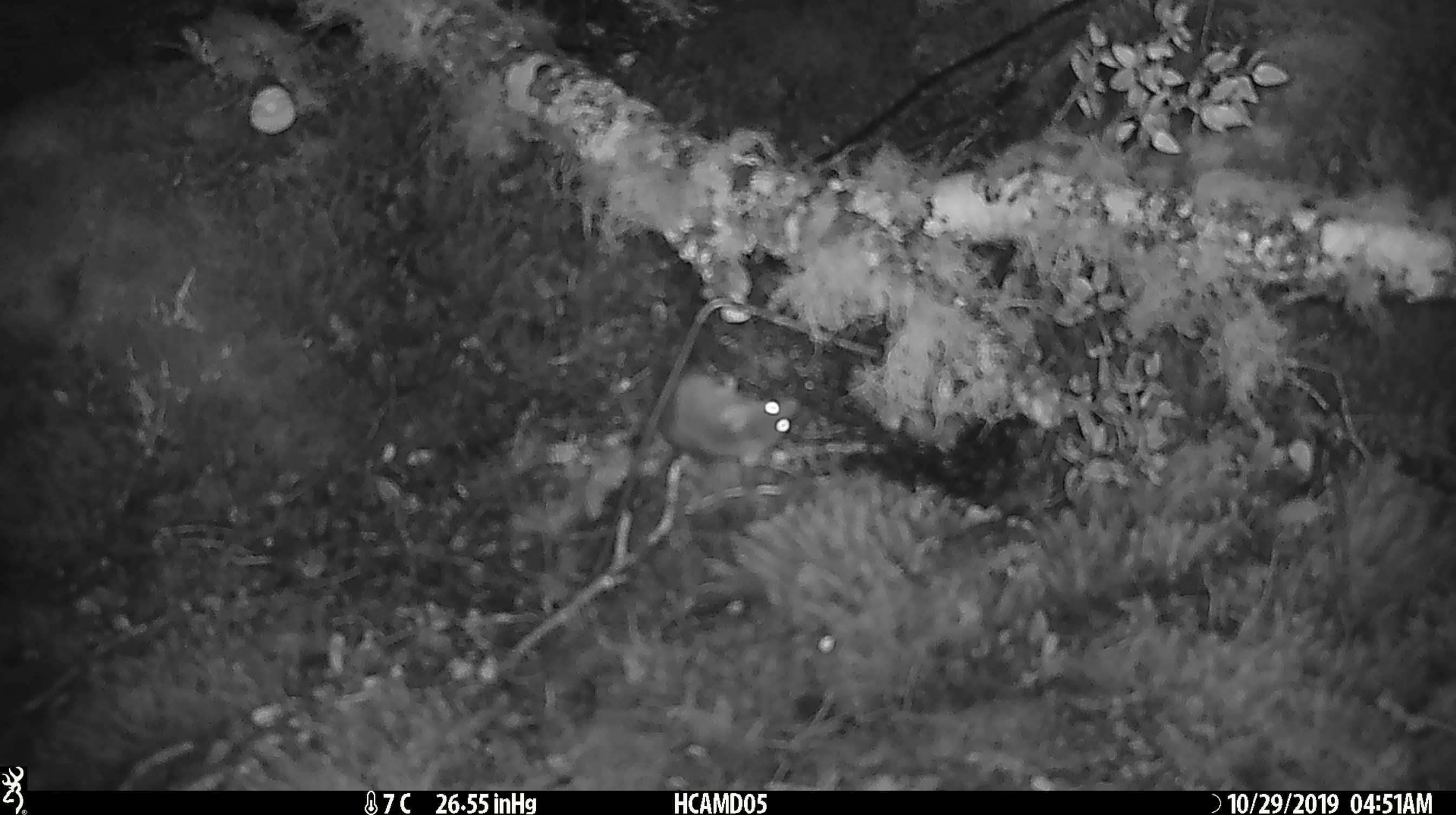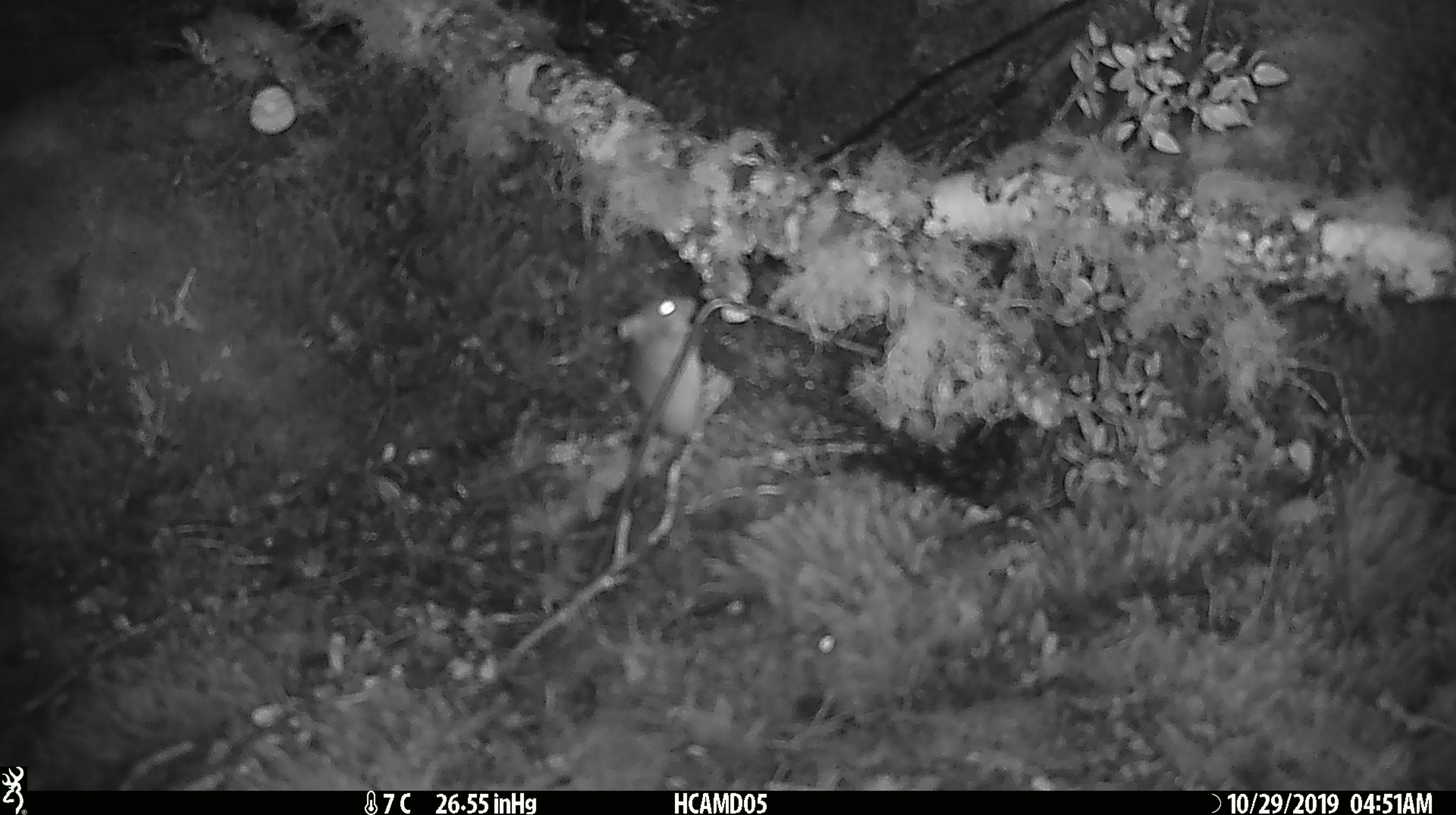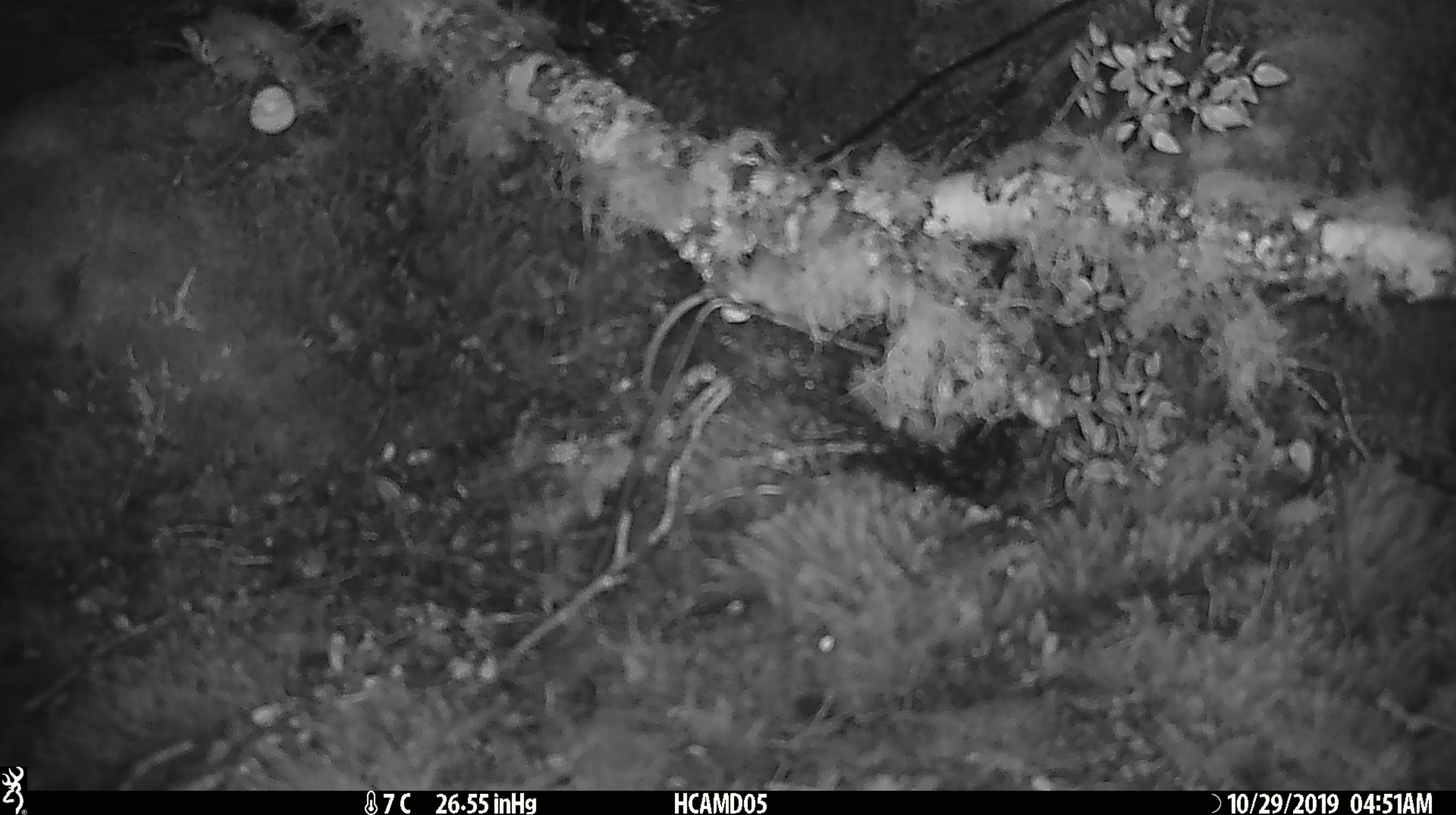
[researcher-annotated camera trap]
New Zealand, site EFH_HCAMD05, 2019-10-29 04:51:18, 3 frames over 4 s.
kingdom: Animalia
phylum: Chordata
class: Mammalia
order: Rodentia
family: Muridae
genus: Mus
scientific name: Mus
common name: mouse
Mouse (Mus).